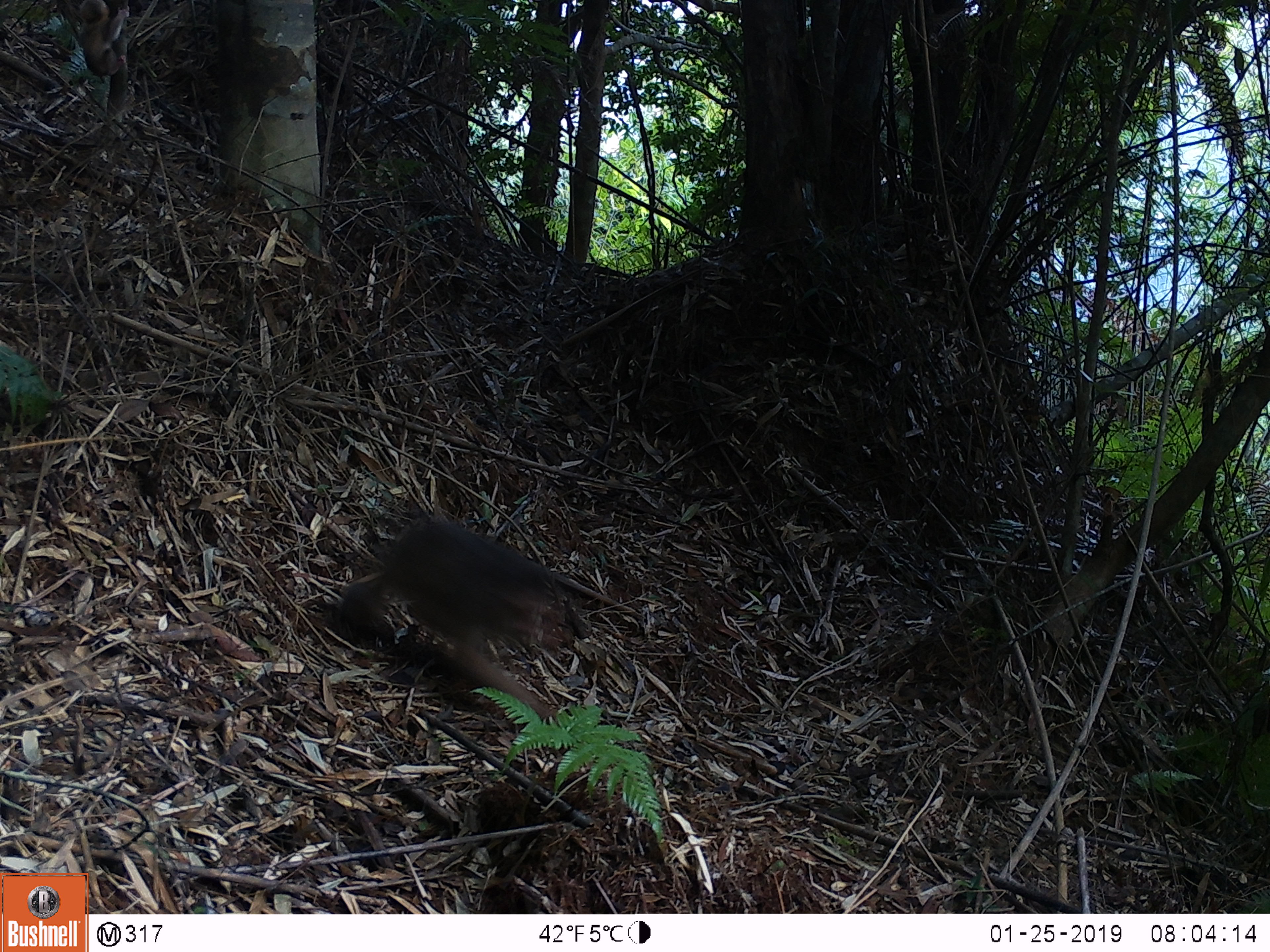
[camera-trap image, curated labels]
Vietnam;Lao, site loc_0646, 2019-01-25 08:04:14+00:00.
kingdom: Animalia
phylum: Chordata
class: Mammalia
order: Primates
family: Cercopithecidae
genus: Macaca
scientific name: Macaca arctoides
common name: stump-tailed macaque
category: stump tailed macaque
Stump tailed macaque (stump-tailed macaque) (Macaca arctoides). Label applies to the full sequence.